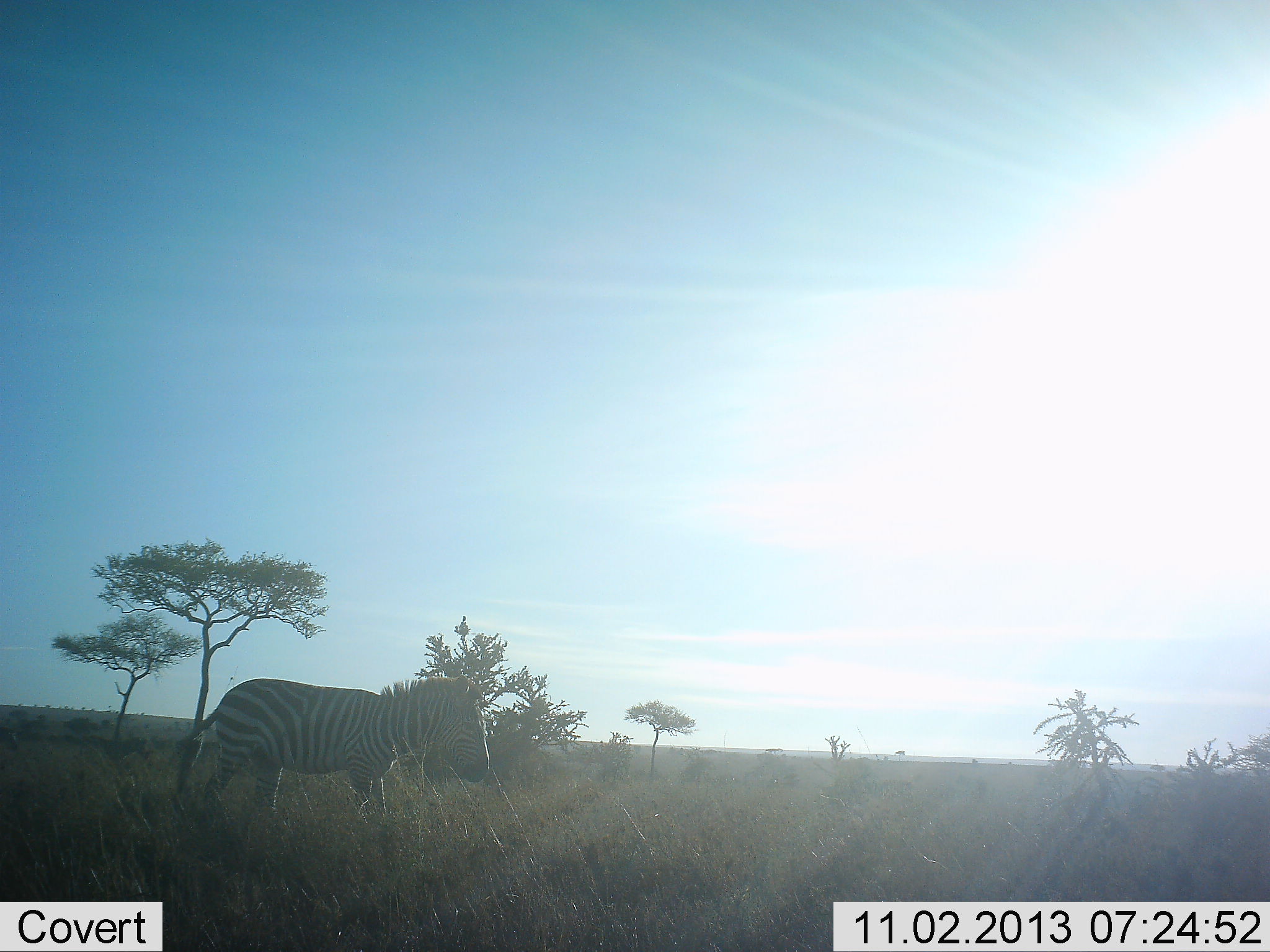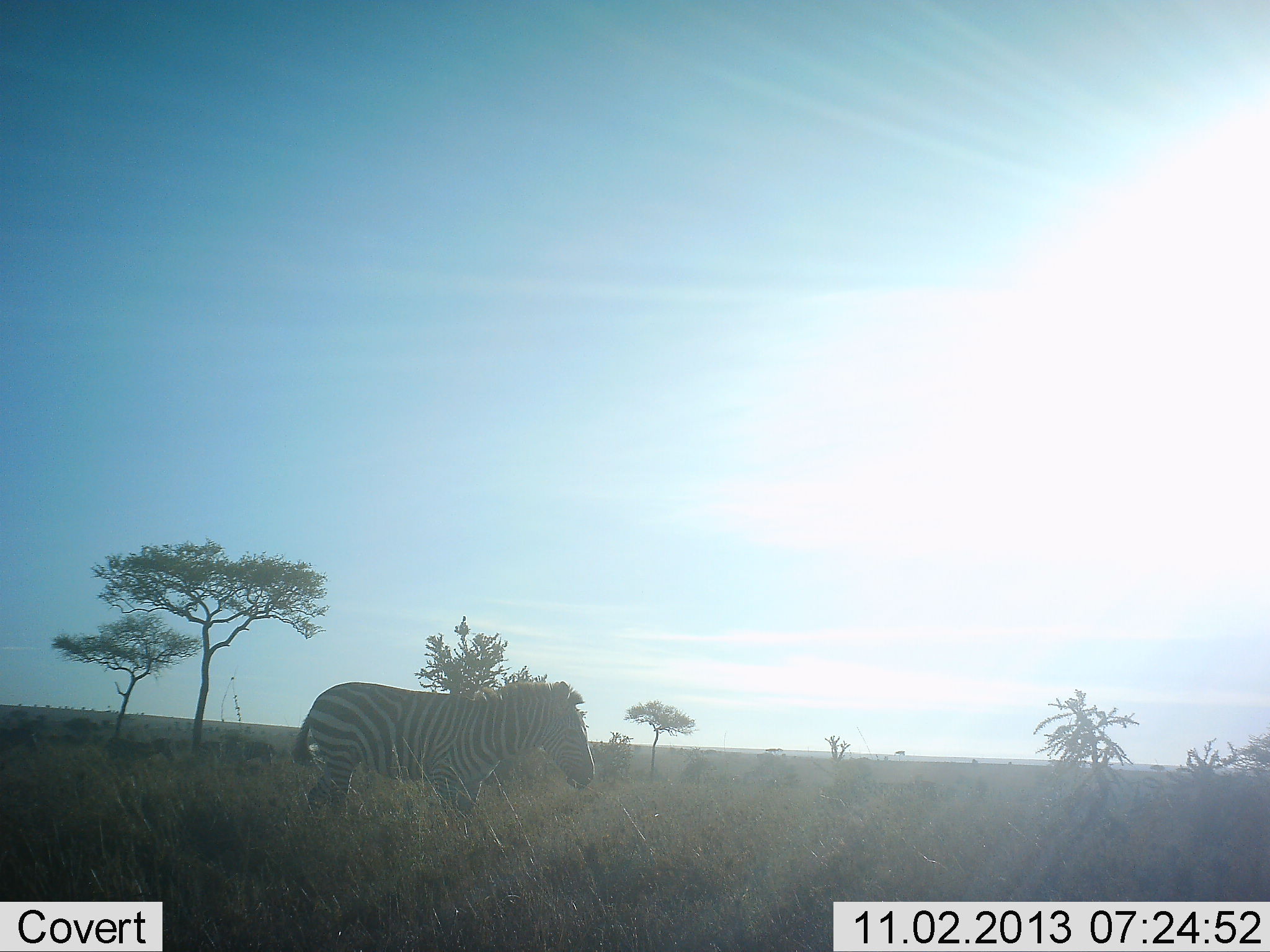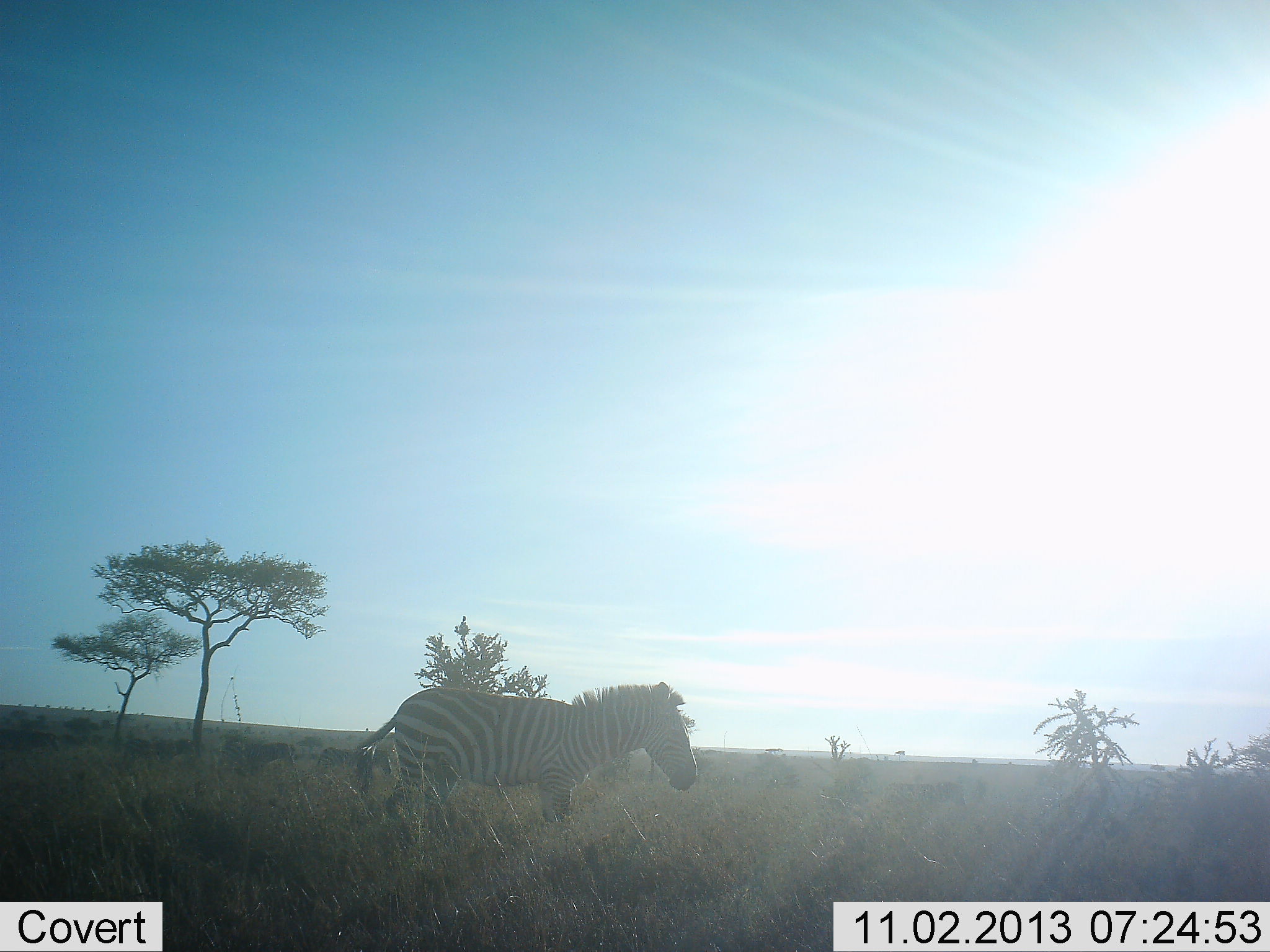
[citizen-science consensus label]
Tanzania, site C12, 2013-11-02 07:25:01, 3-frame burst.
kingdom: Animalia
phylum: Chordata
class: Mammalia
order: Perissodactyla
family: Equidae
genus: Equus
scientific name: Equus quagga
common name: plains zebra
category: zebra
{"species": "zebra (plains zebra) (Equus quagga)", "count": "1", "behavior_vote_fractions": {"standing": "9%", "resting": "0%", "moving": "91%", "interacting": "0%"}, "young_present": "0%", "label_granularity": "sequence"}